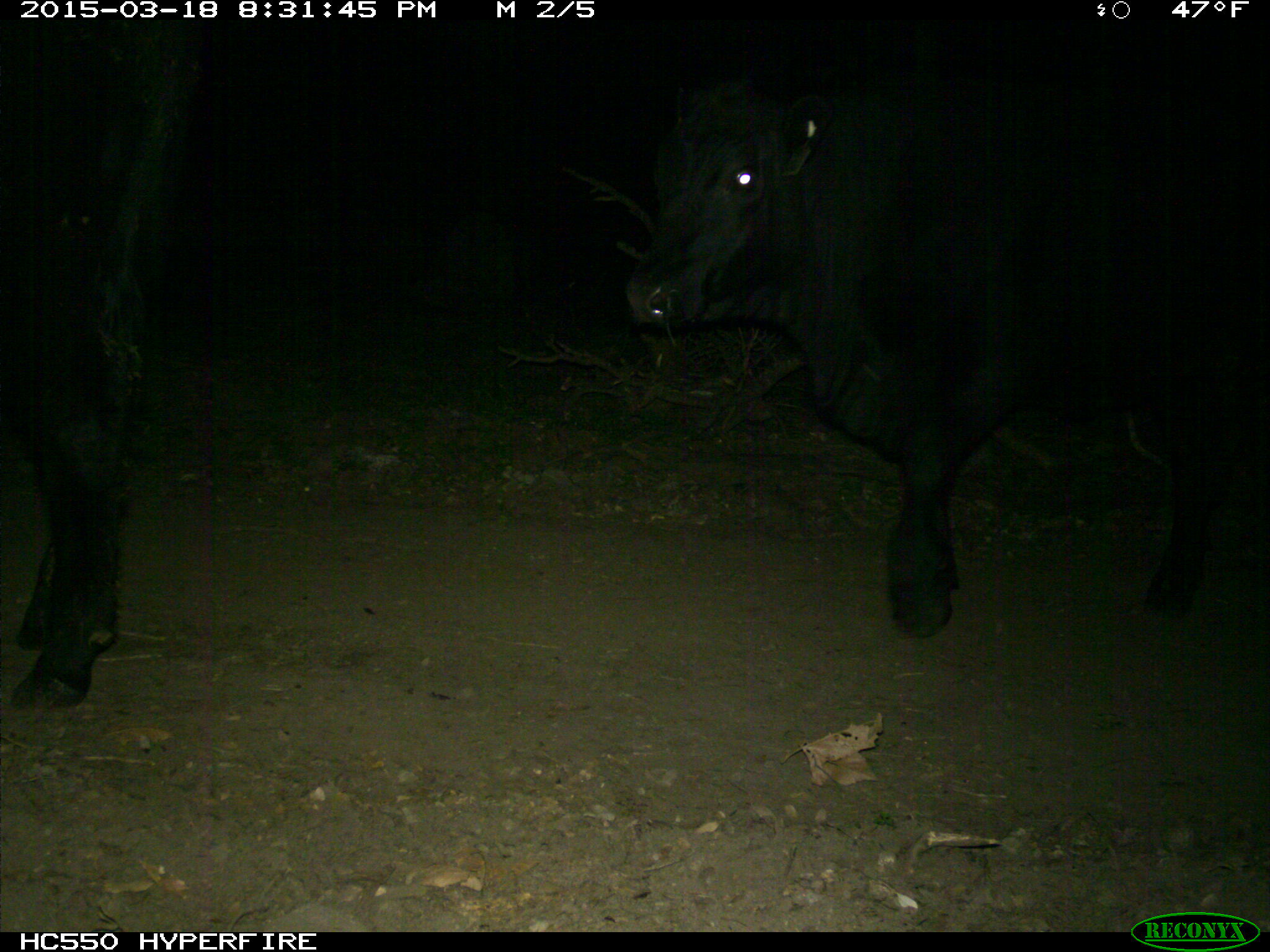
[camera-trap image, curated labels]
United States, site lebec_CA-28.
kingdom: Animalia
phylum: Chordata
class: Mammalia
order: Artiodactyla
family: Bovidae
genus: Bos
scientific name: Bos taurus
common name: domestic cow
Bos taurus (domestic cow).